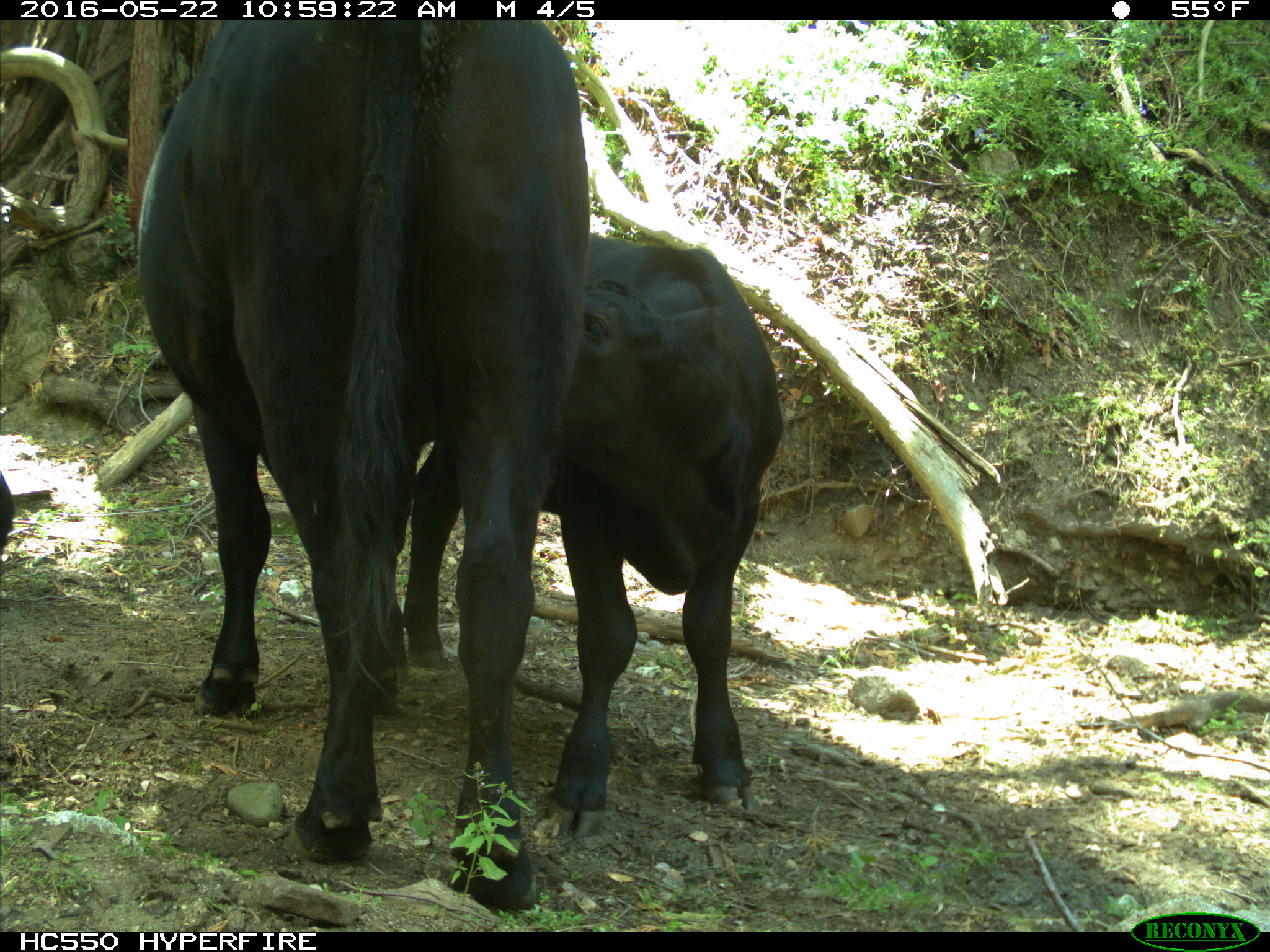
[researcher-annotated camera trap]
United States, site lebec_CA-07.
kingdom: Animalia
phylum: Chordata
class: Mammalia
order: Artiodactyla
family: Bovidae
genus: Bos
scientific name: Bos taurus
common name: domestic cow